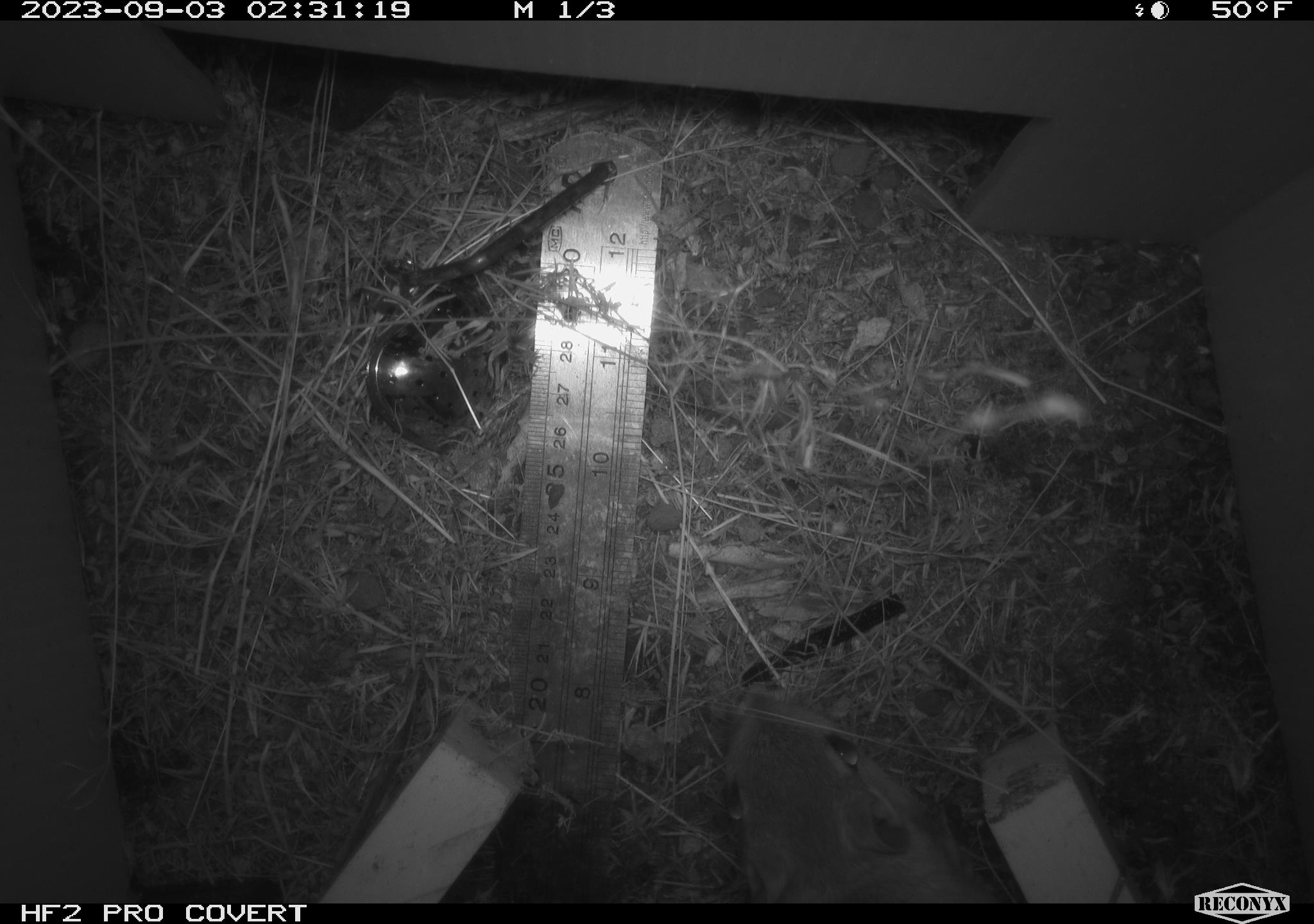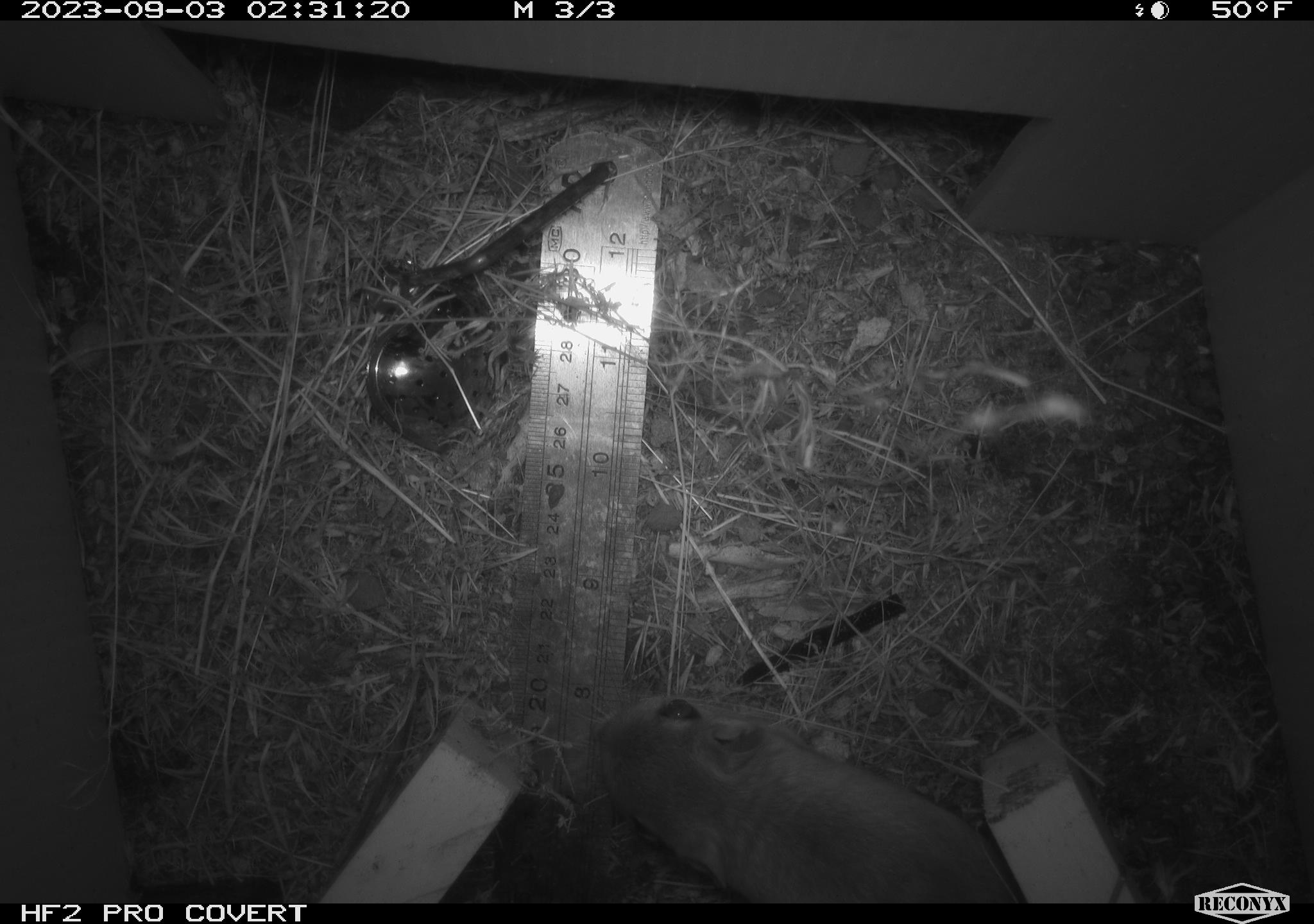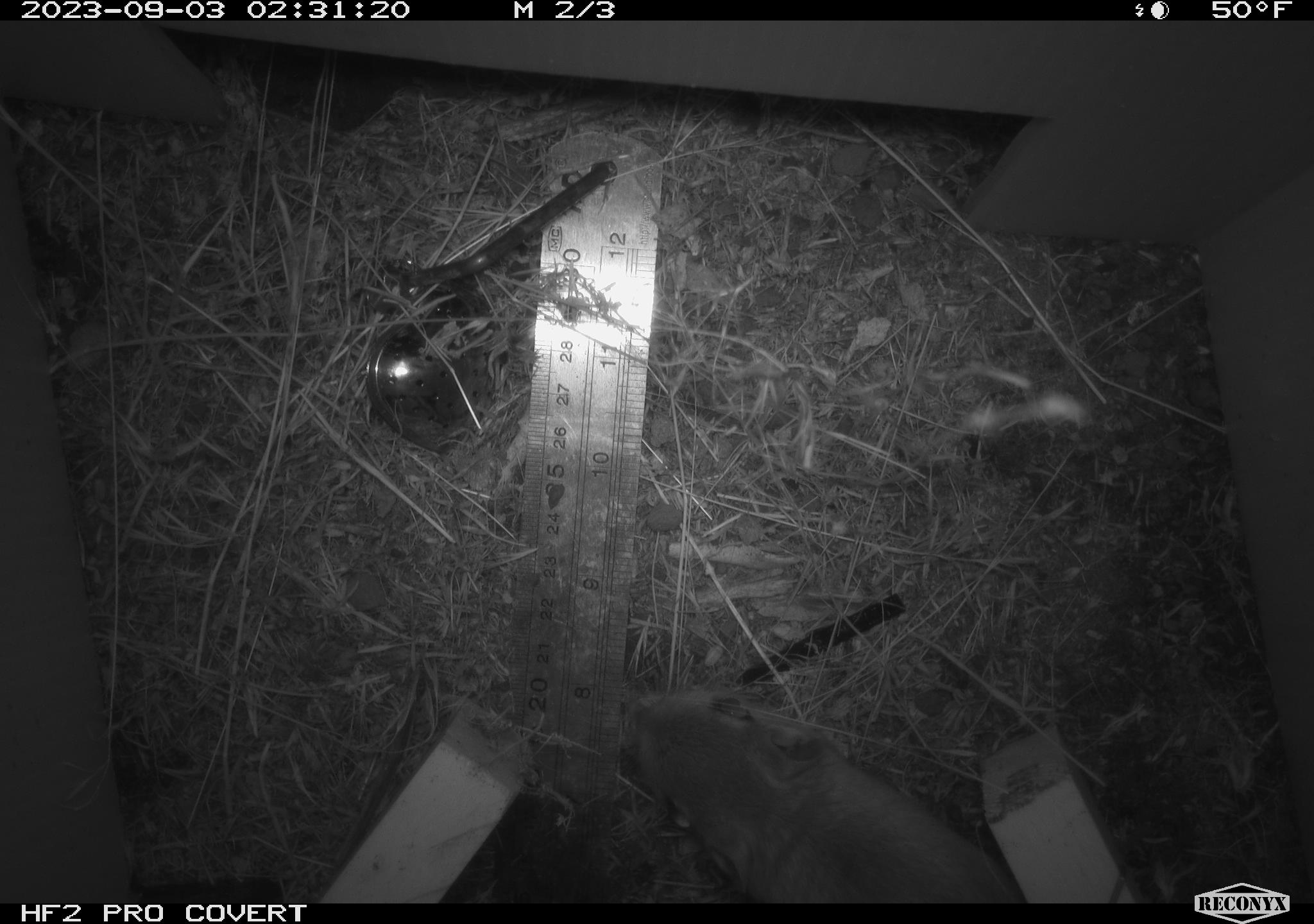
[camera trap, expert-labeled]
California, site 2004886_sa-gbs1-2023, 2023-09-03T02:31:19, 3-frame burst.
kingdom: Animalia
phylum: Chordata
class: Mammalia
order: Rodentia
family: Heteromyidae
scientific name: Heteromyidae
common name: kangaroo rats and pocket mice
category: heteromyidae family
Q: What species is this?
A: Heteromyidae family (kangaroo rats and pocket mice) (Heteromyidae).